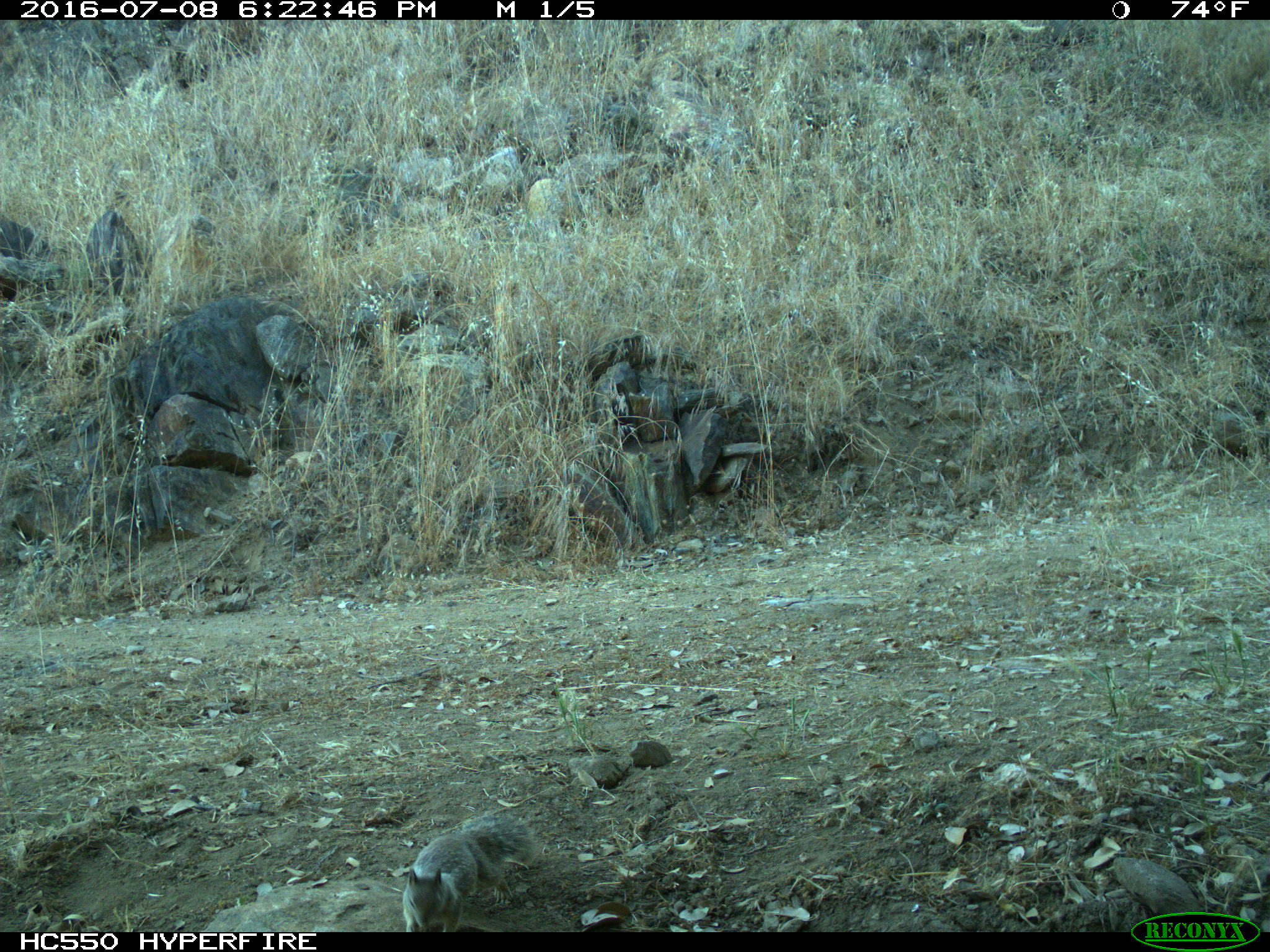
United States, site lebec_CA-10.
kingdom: Animalia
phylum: Chordata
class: Mammalia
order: Rodentia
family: Sciuridae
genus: Otospermophilus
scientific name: Otospermophilus beecheyi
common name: california ground squirrel